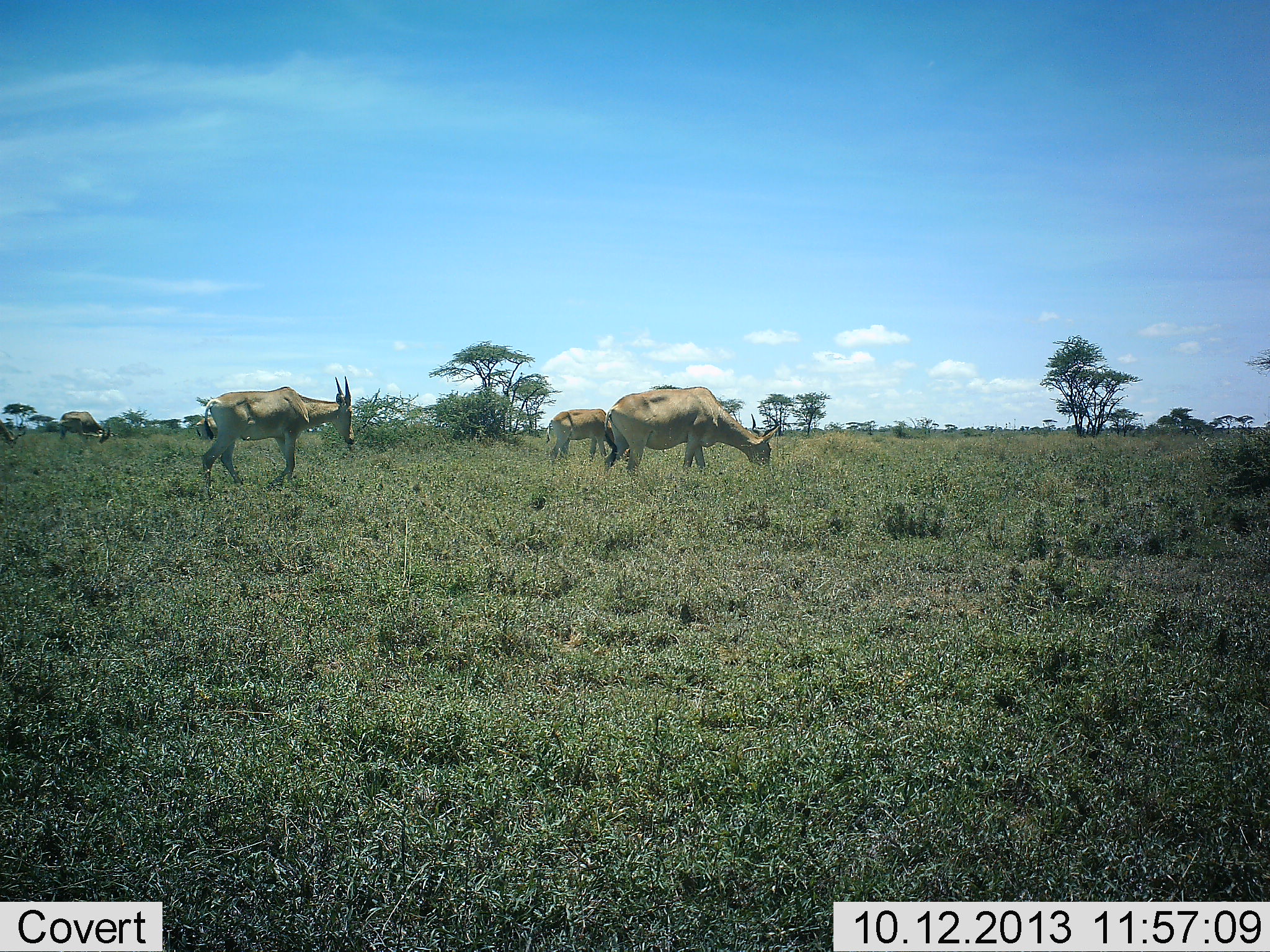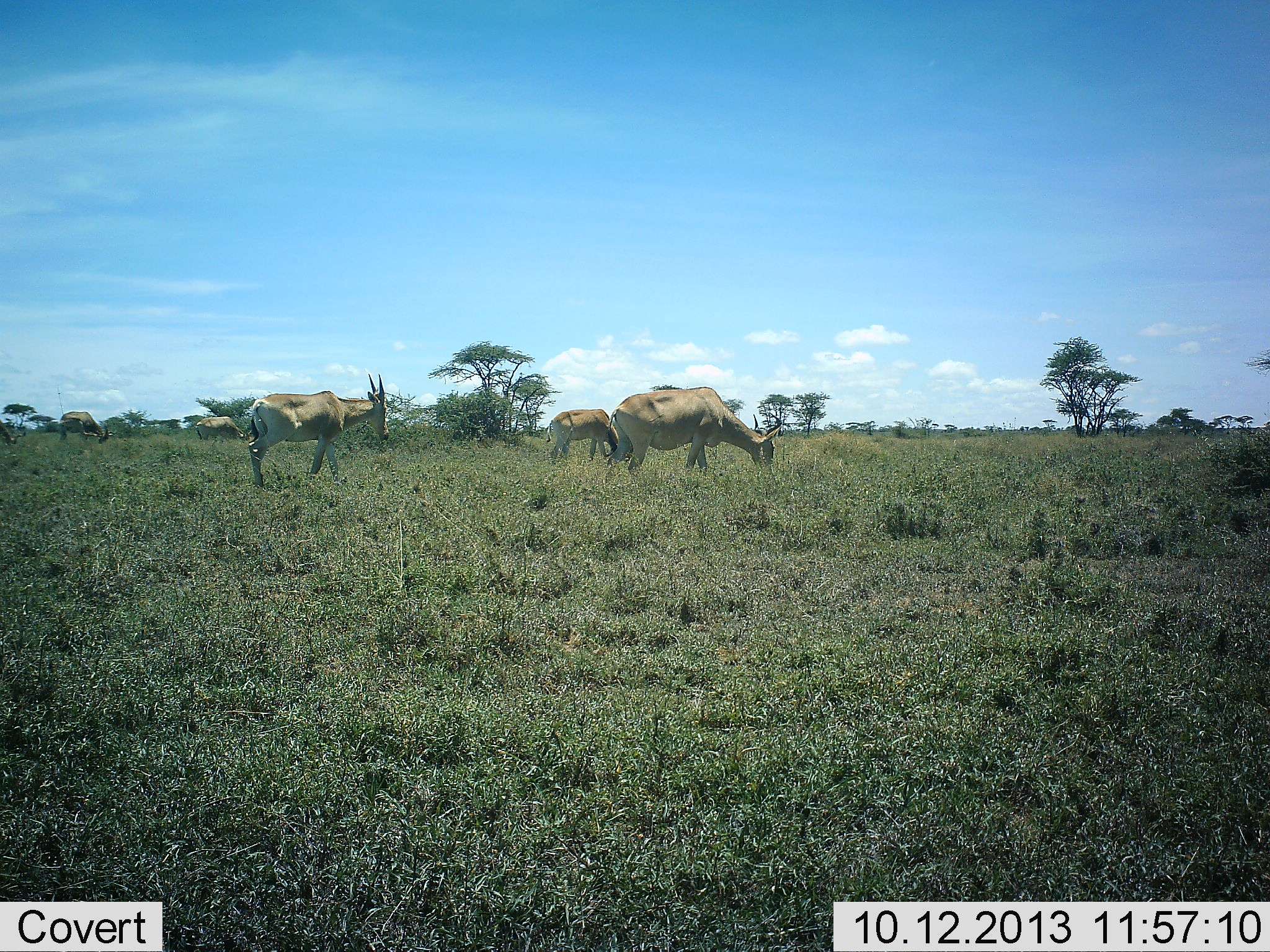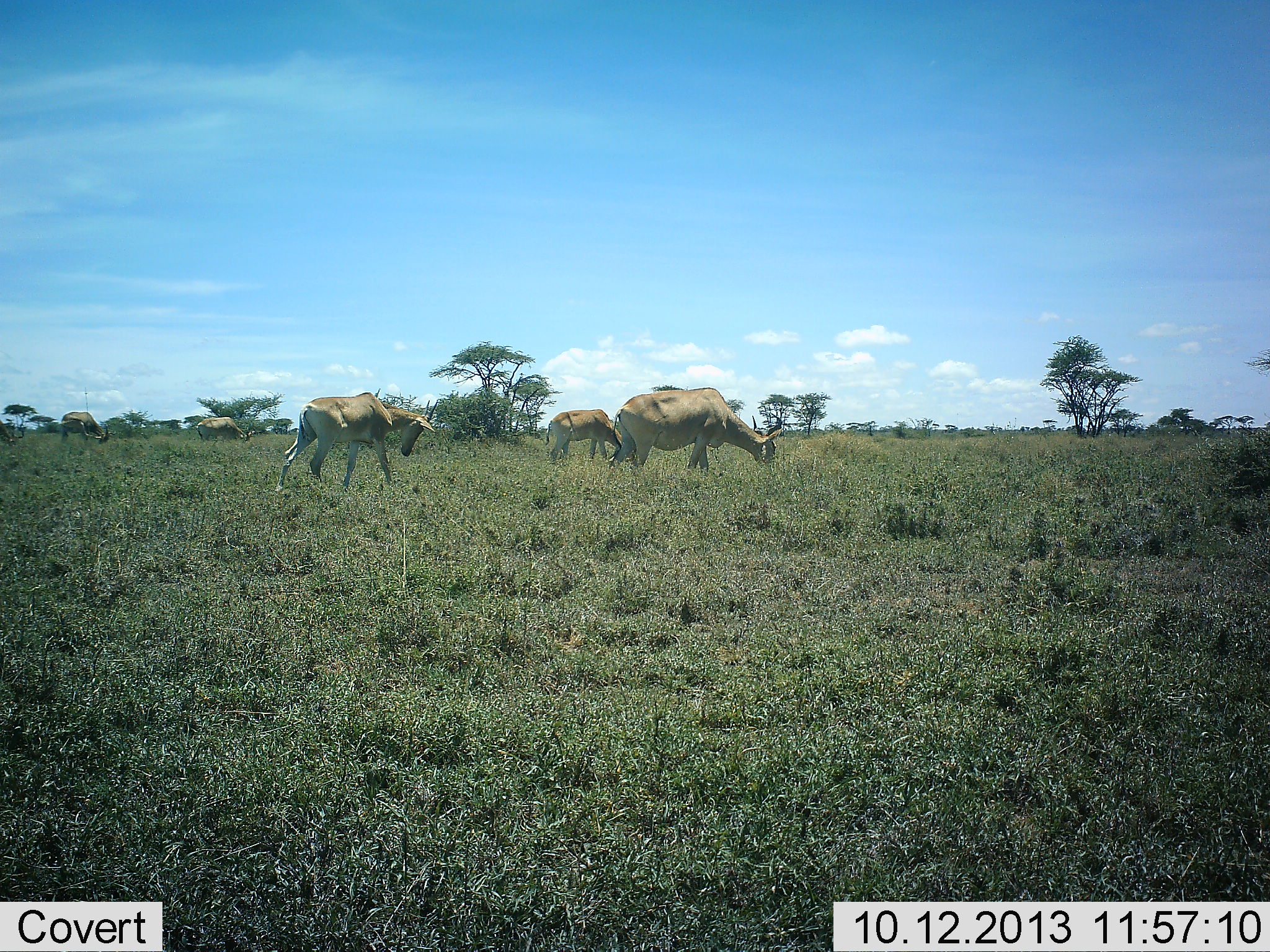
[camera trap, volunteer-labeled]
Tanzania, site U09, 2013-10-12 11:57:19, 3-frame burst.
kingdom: Animalia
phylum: Chordata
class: Mammalia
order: Artiodactyla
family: Bovidae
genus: Alcelaphus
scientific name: Alcelaphus buselaphus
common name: hartebeest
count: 4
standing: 0%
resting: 0%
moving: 60%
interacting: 0%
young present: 0%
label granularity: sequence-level